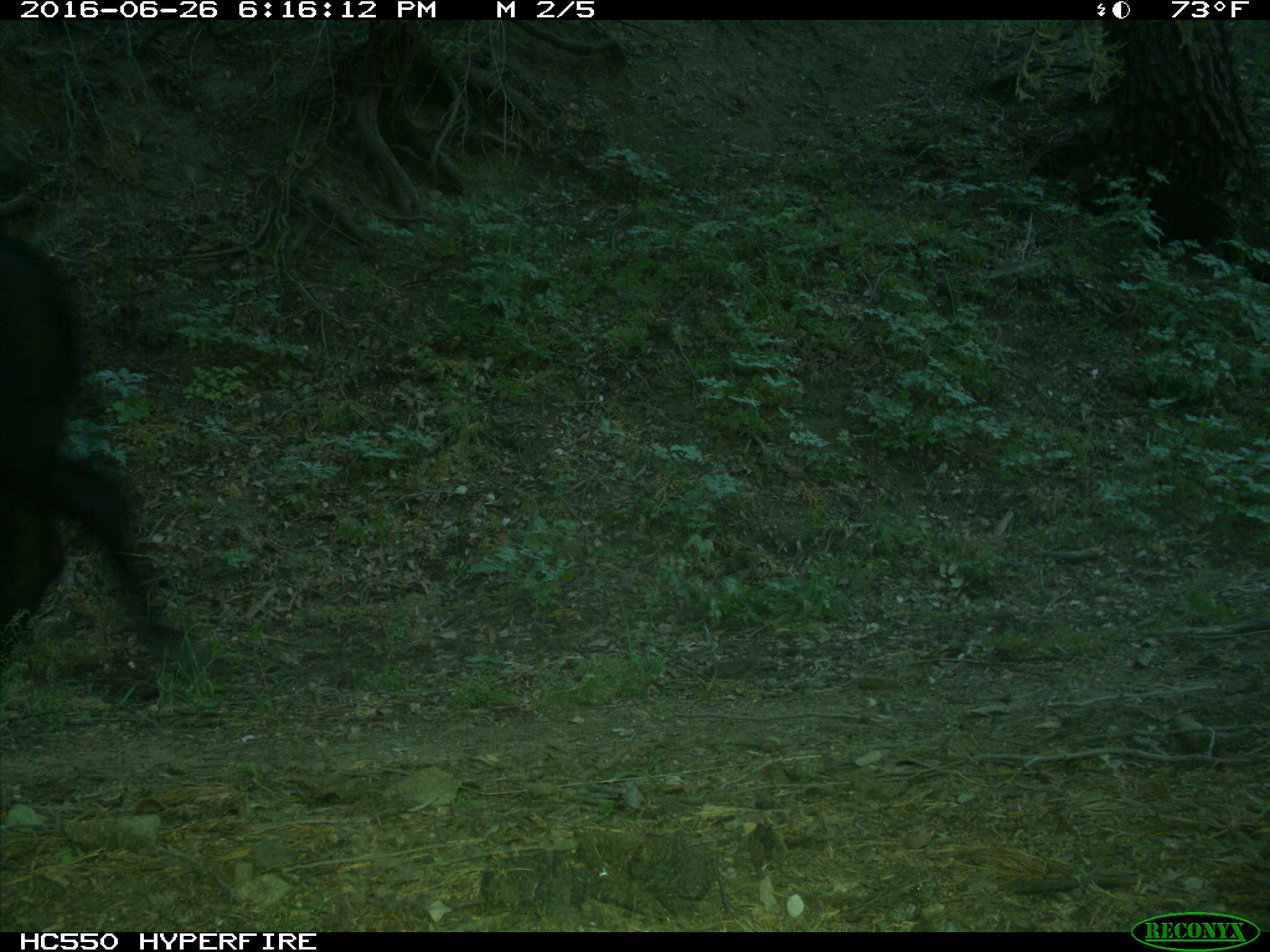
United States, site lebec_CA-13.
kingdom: Animalia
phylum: Chordata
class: Mammalia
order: Artiodactyla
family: Bovidae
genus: Bos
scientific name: Bos taurus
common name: domestic cow